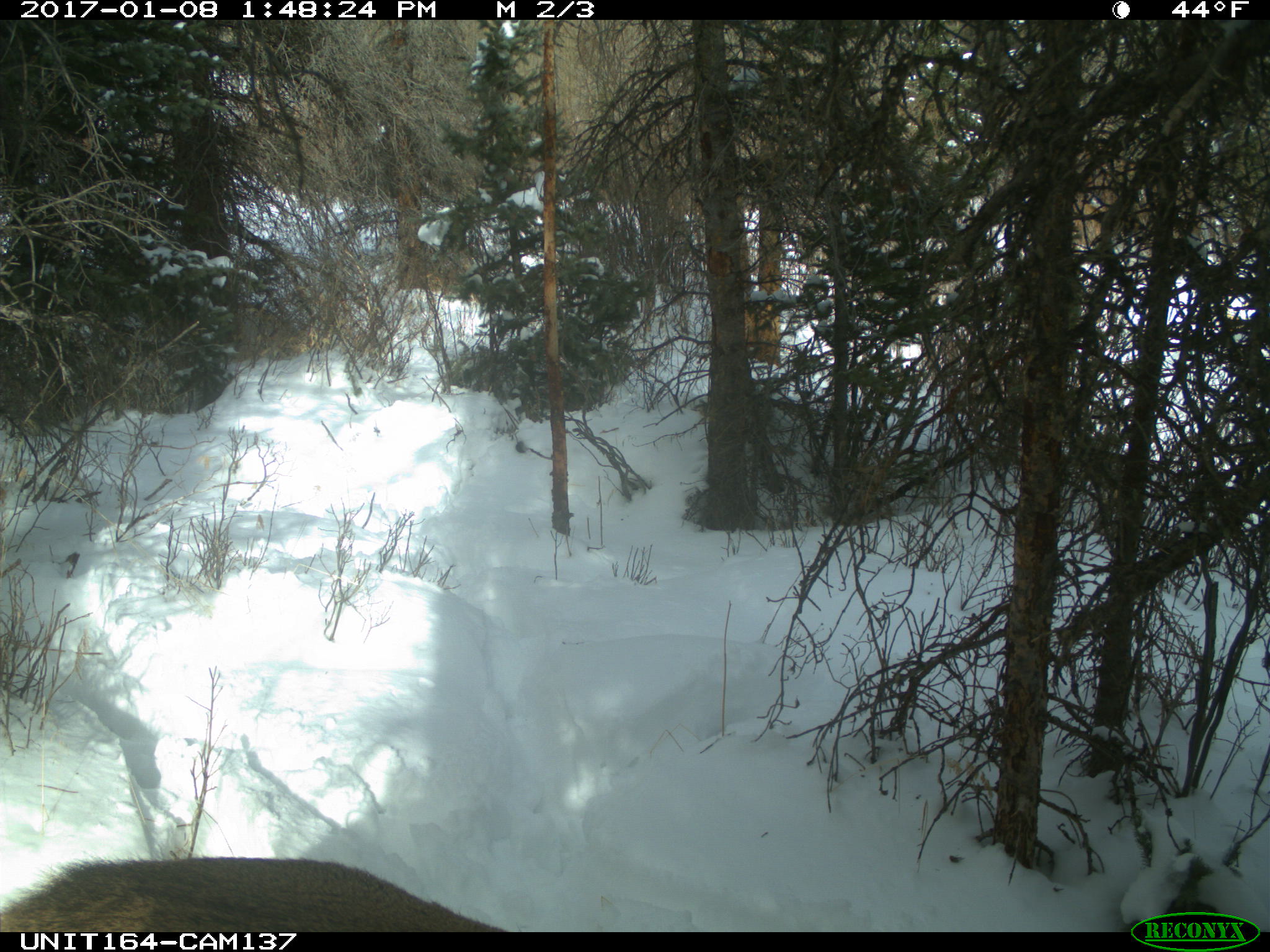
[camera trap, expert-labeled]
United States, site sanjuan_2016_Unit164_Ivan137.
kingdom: Animalia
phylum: Chordata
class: Mammalia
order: Artiodactyla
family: Cervidae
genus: Cervus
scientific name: Cervus elaphus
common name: red deer